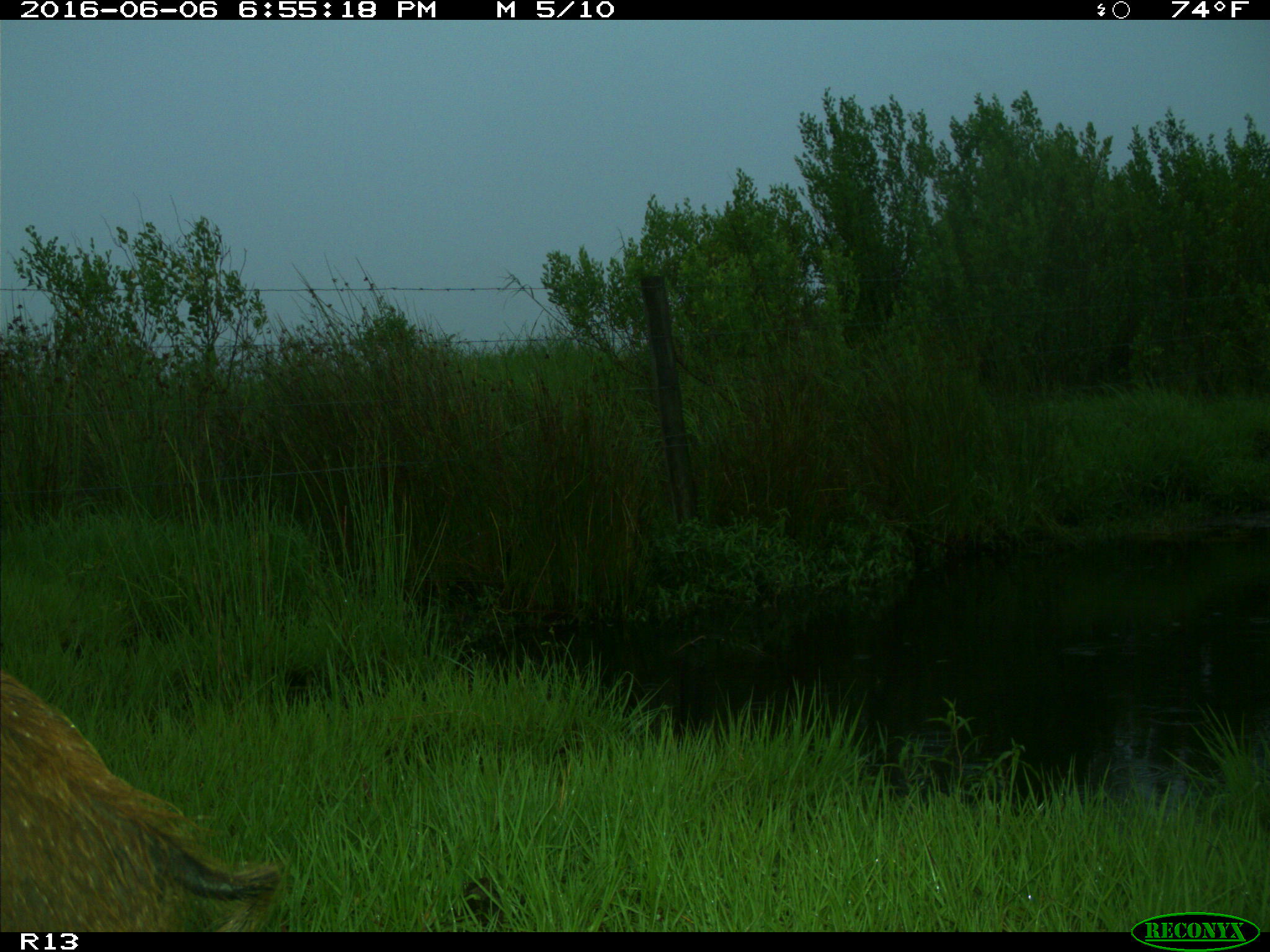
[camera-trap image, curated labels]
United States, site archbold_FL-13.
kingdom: Animalia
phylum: Chordata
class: Mammalia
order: Artiodactyla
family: Suidae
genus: Sus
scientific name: Sus scrofa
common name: wild boar